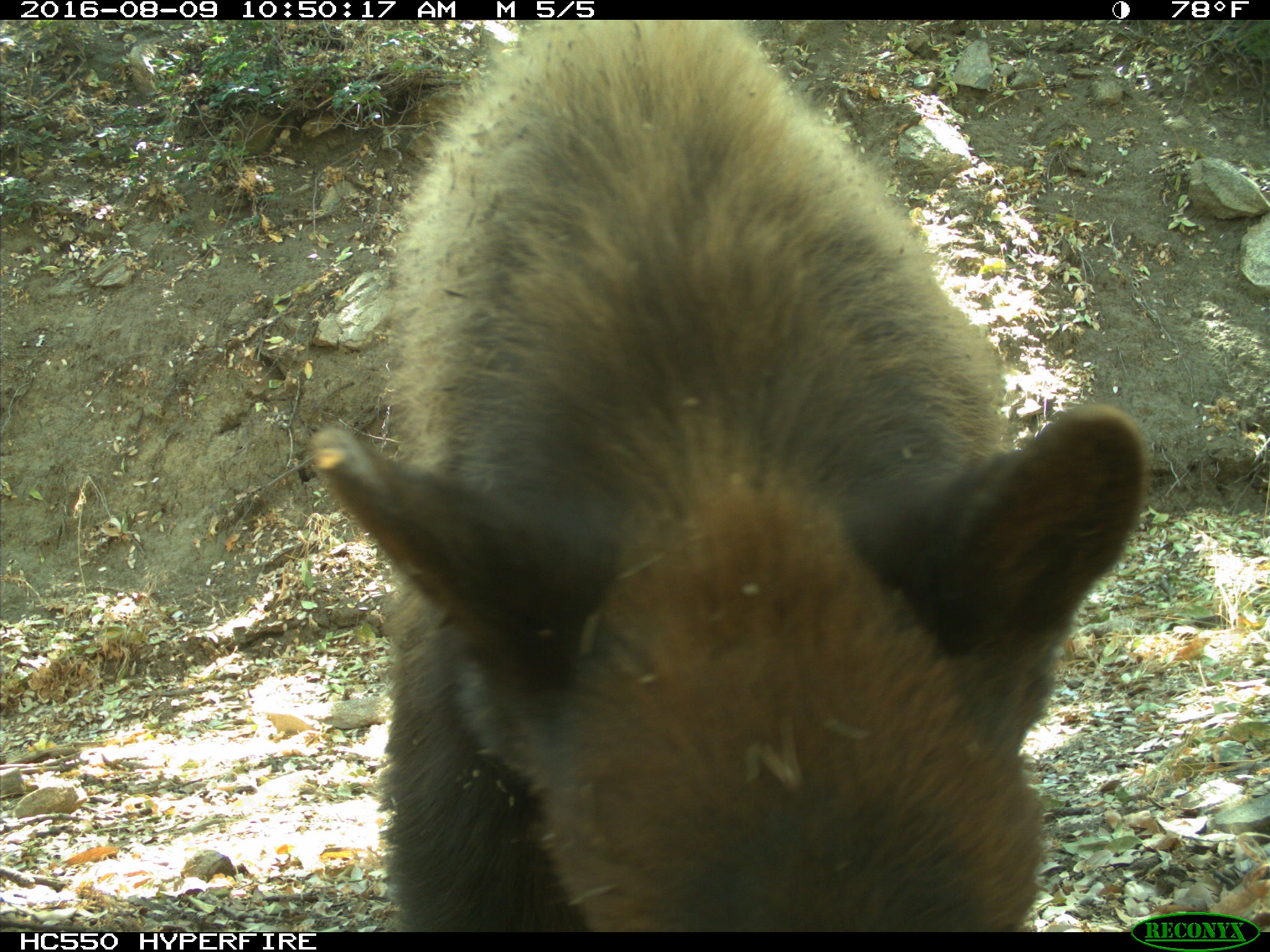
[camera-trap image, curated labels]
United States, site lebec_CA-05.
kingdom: Animalia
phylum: Chordata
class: Mammalia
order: Carnivora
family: Ursidae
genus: Ursus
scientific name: Ursus americanus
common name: american black bear